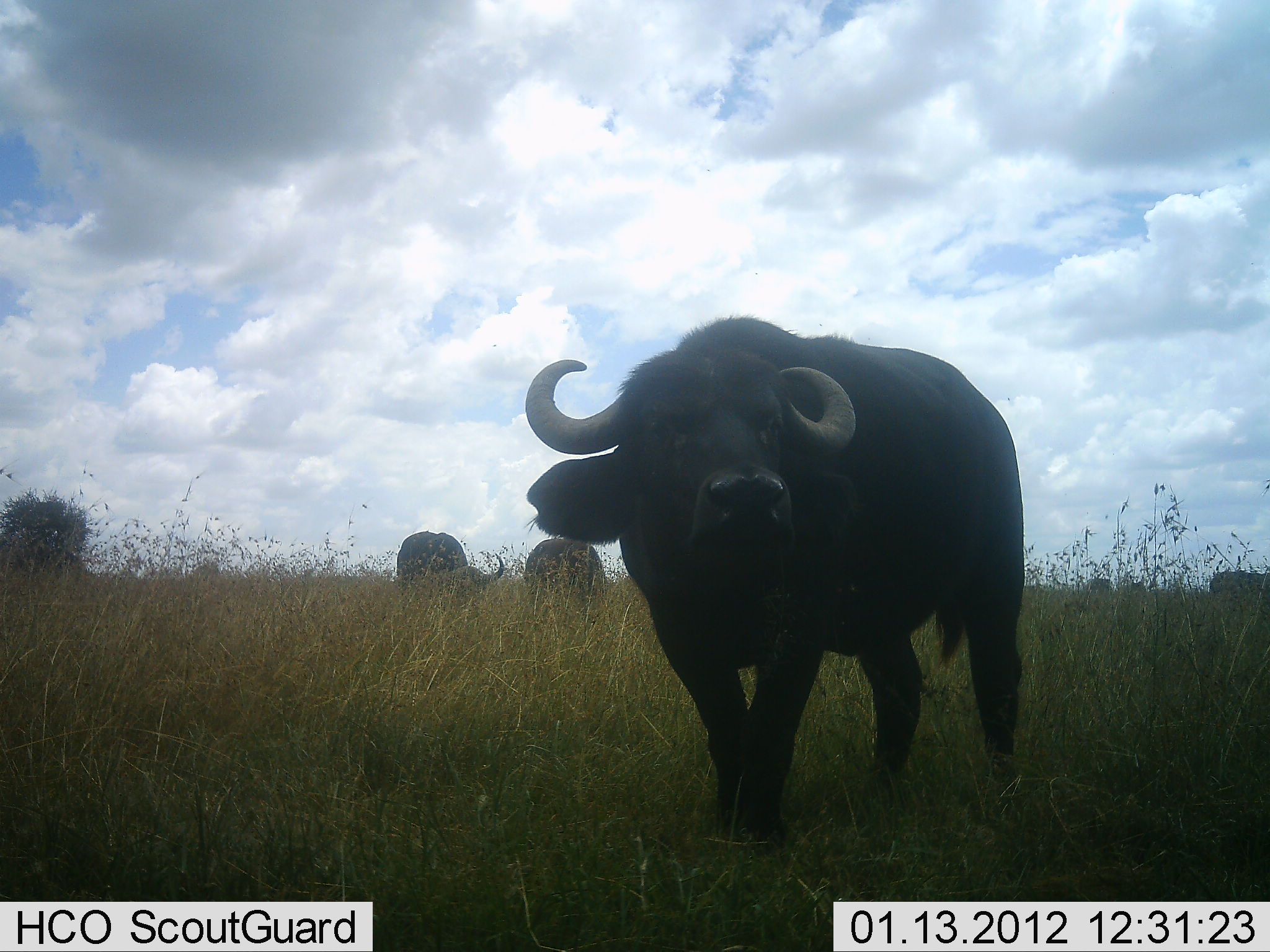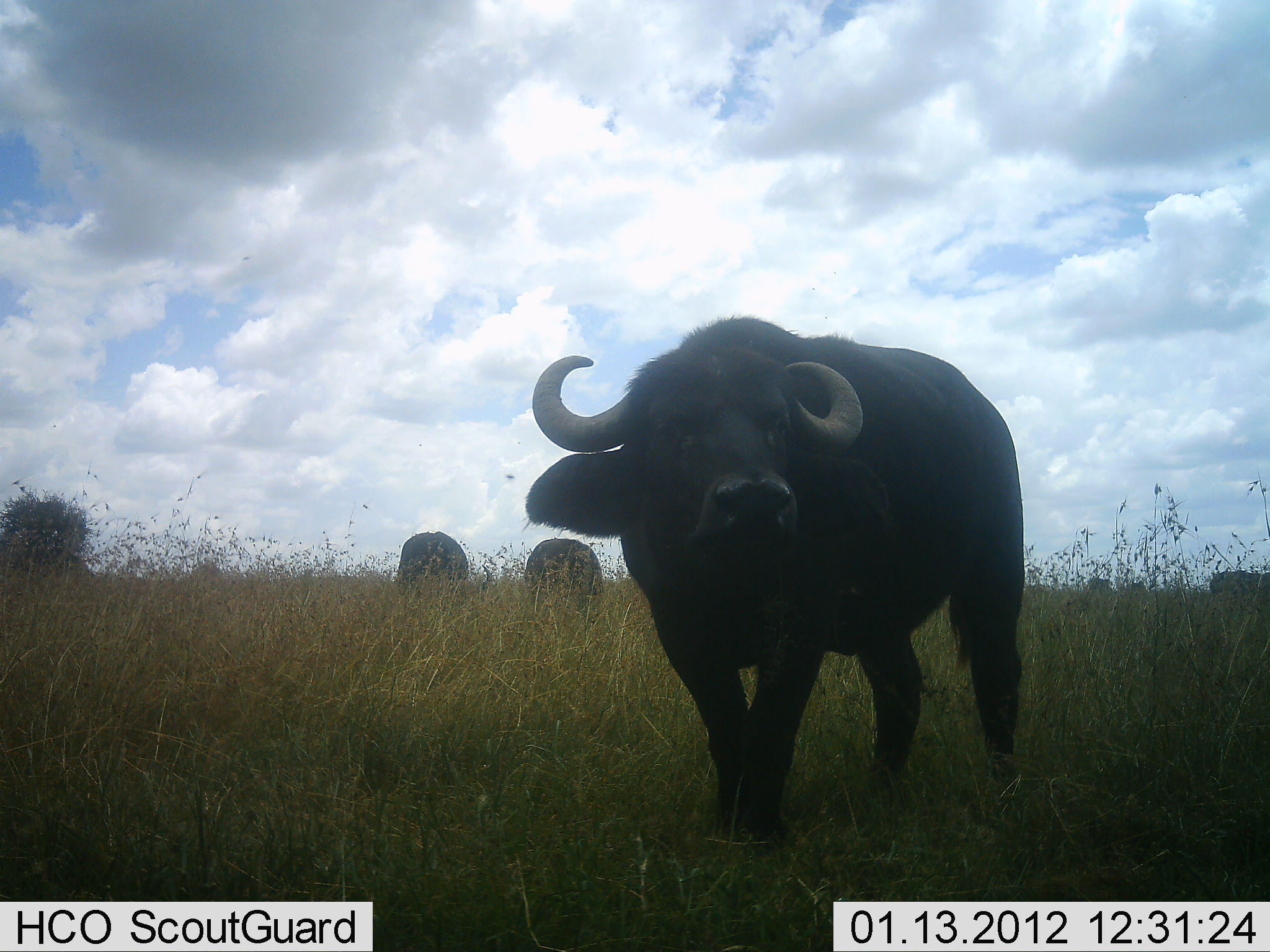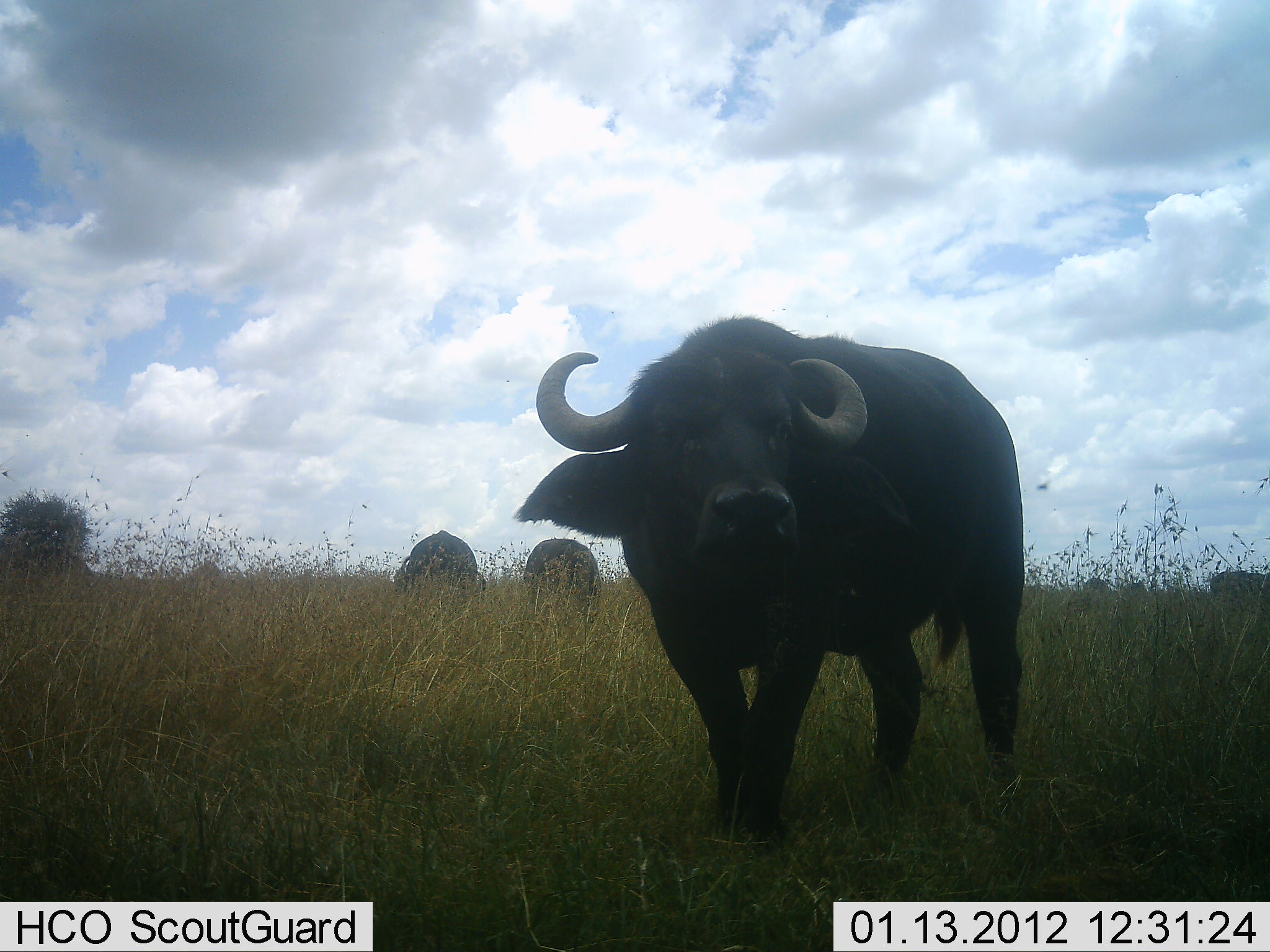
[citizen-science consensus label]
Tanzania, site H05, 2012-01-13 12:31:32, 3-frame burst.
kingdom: Animalia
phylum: Chordata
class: Mammalia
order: Artiodactyla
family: Bovidae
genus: Syncerus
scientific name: Syncerus caffer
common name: cape buffalo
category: buffalo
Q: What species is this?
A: Buffalo (cape buffalo) (Syncerus caffer).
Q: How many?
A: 4.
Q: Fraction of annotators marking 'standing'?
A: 83%.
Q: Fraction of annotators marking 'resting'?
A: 0%.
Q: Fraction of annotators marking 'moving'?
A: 9%.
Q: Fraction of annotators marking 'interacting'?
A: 0%.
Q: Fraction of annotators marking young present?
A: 0%.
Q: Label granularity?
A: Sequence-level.